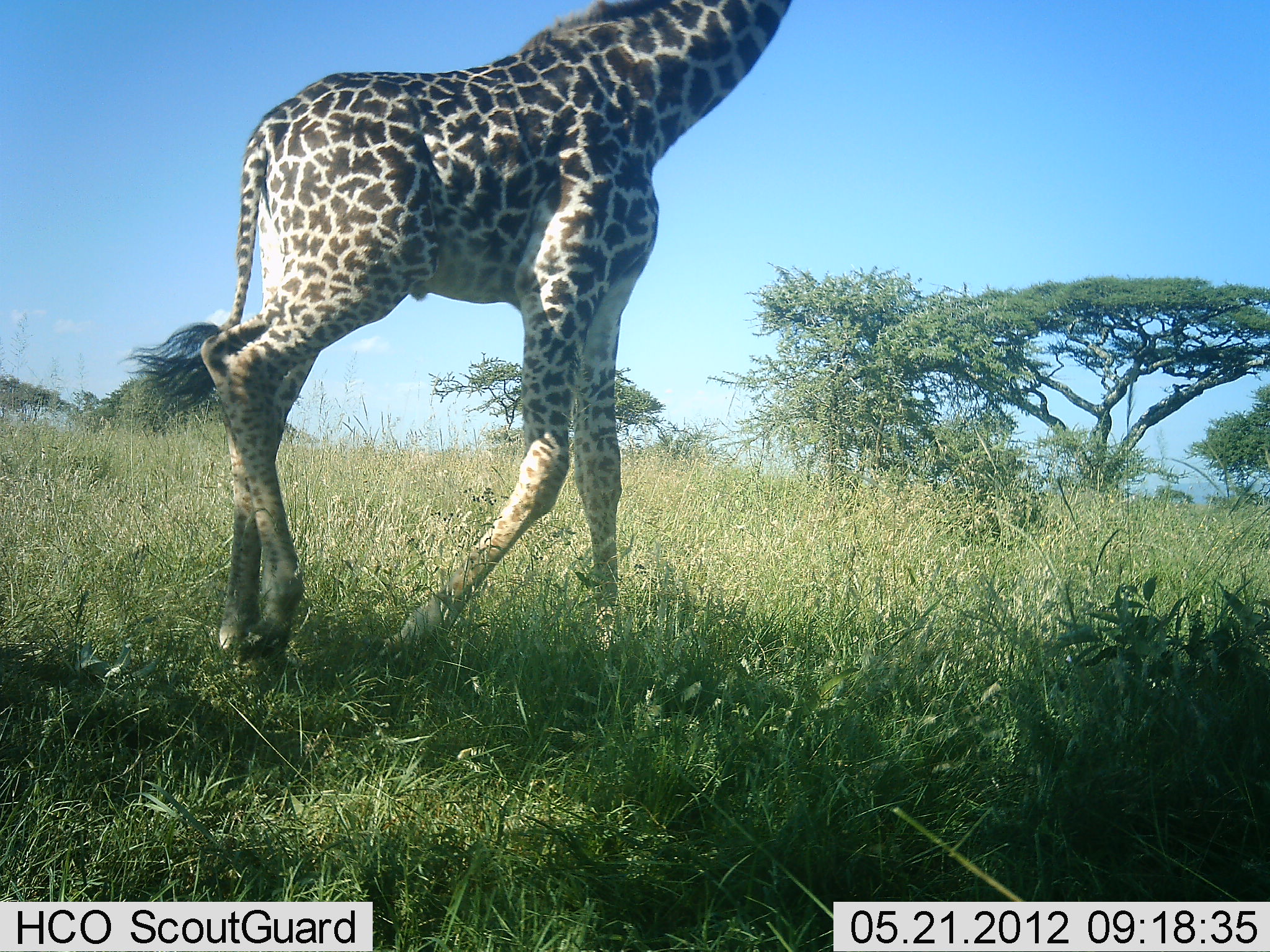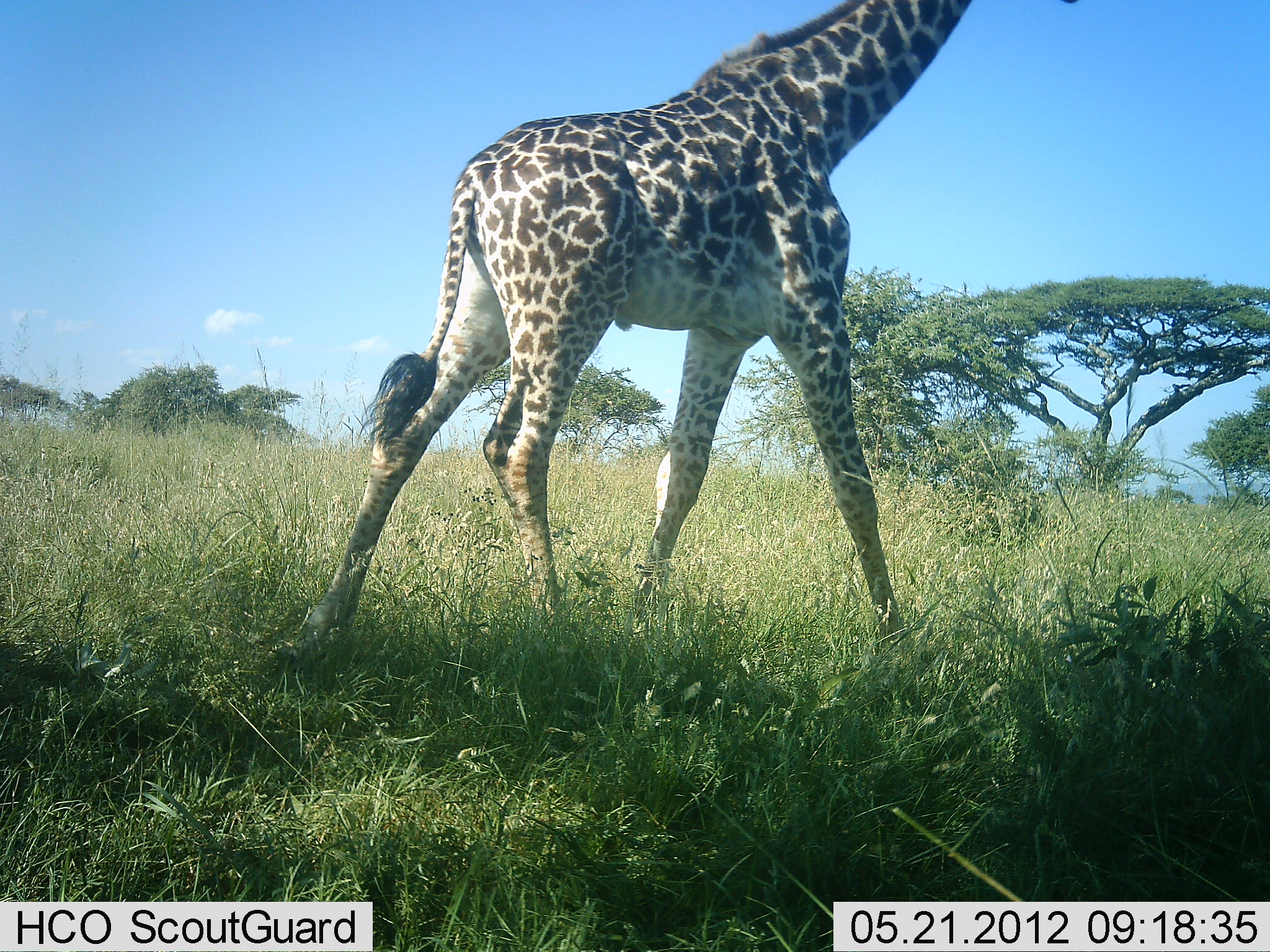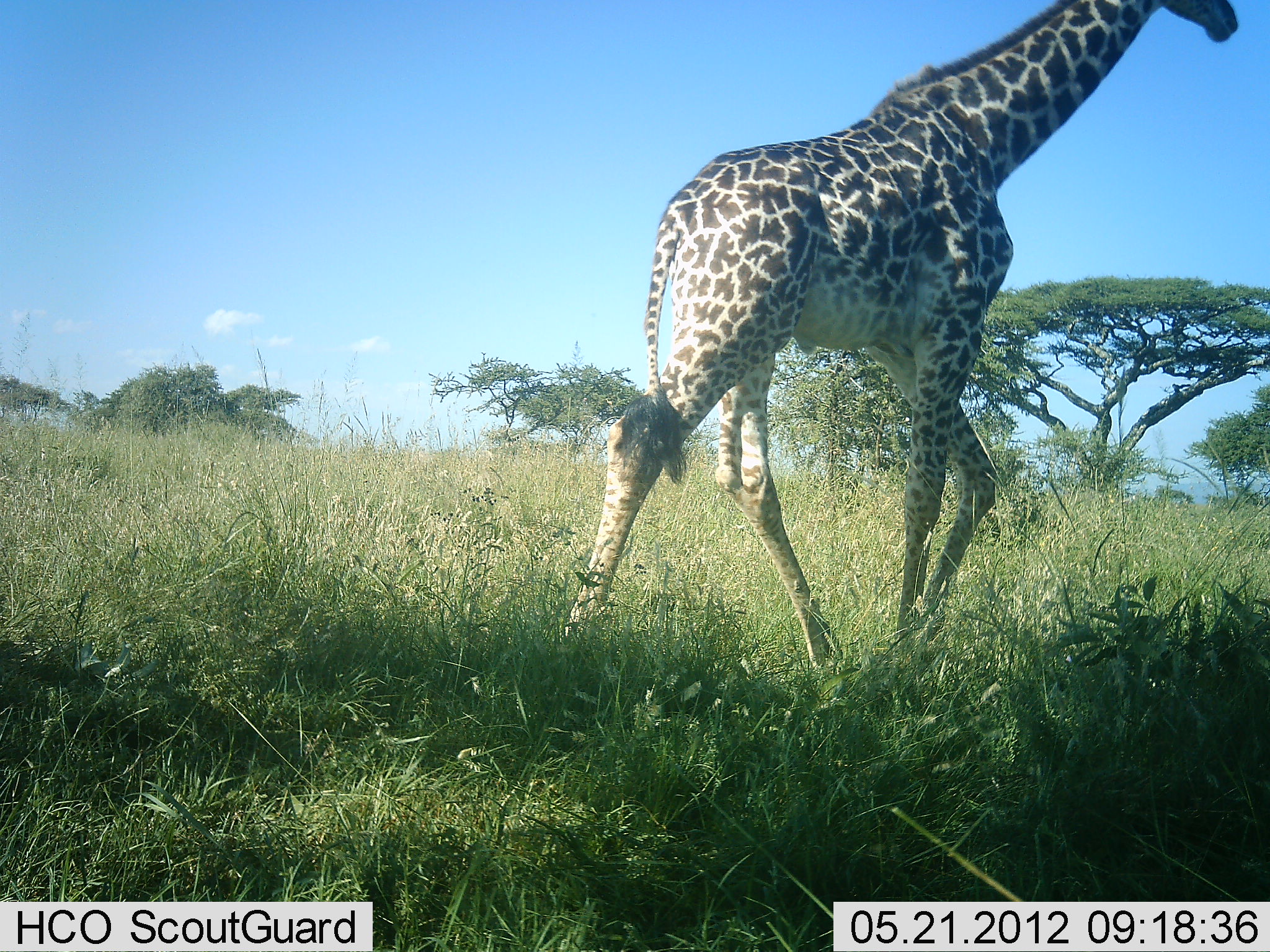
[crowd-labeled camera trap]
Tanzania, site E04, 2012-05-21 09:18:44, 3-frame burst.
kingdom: Animalia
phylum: Chordata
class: Mammalia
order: Artiodactyla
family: Giraffidae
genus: Giraffa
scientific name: Giraffa camelopardalis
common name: giraffe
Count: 1.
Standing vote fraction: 0%.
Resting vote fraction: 0%.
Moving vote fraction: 100%.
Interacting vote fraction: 0%.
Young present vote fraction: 0%.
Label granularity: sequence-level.